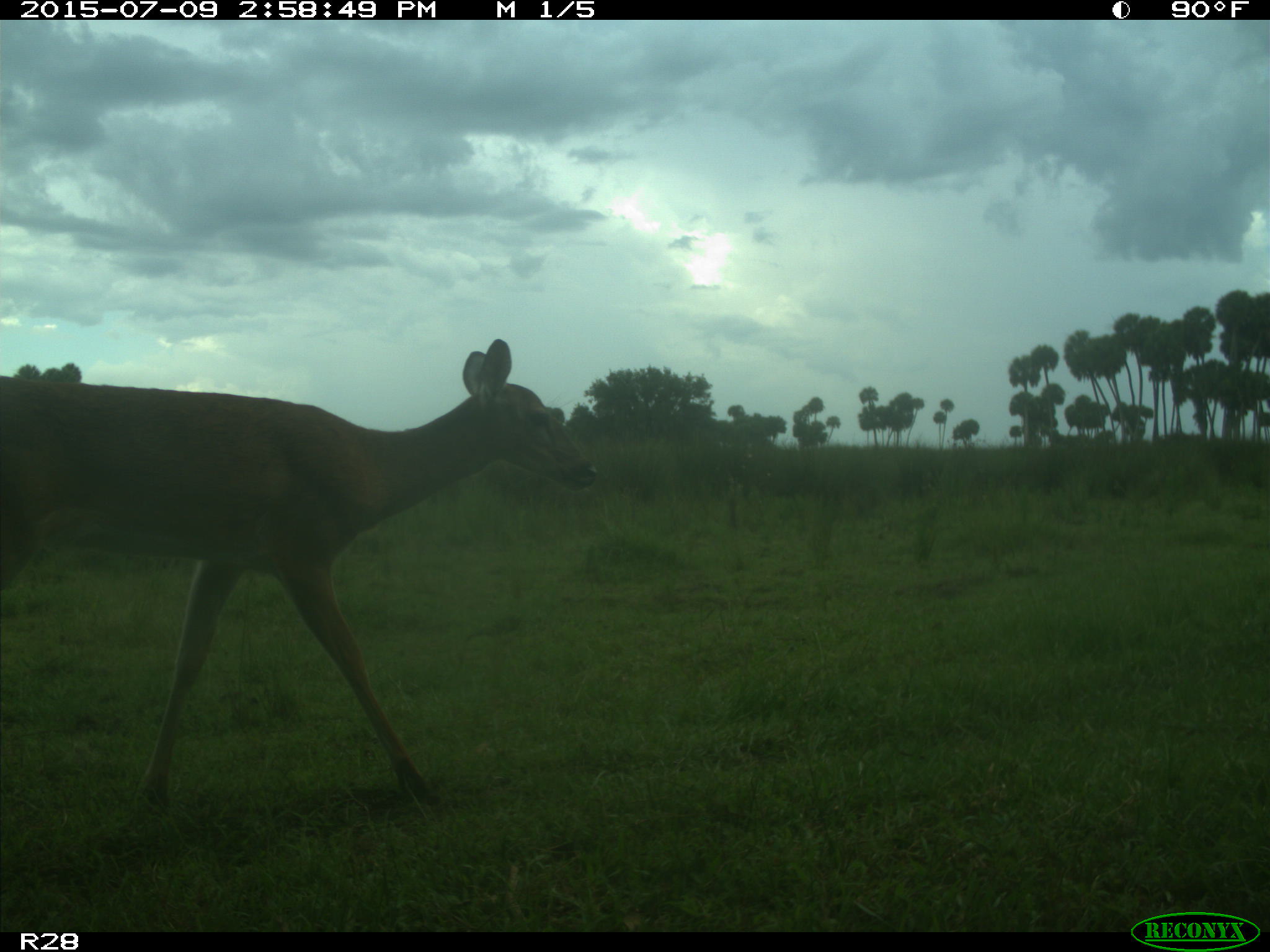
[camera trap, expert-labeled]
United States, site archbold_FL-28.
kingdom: Animalia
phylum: Chordata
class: Mammalia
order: Artiodactyla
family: Cervidae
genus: Odocoileus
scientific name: Odocoileus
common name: deer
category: unidentified deer